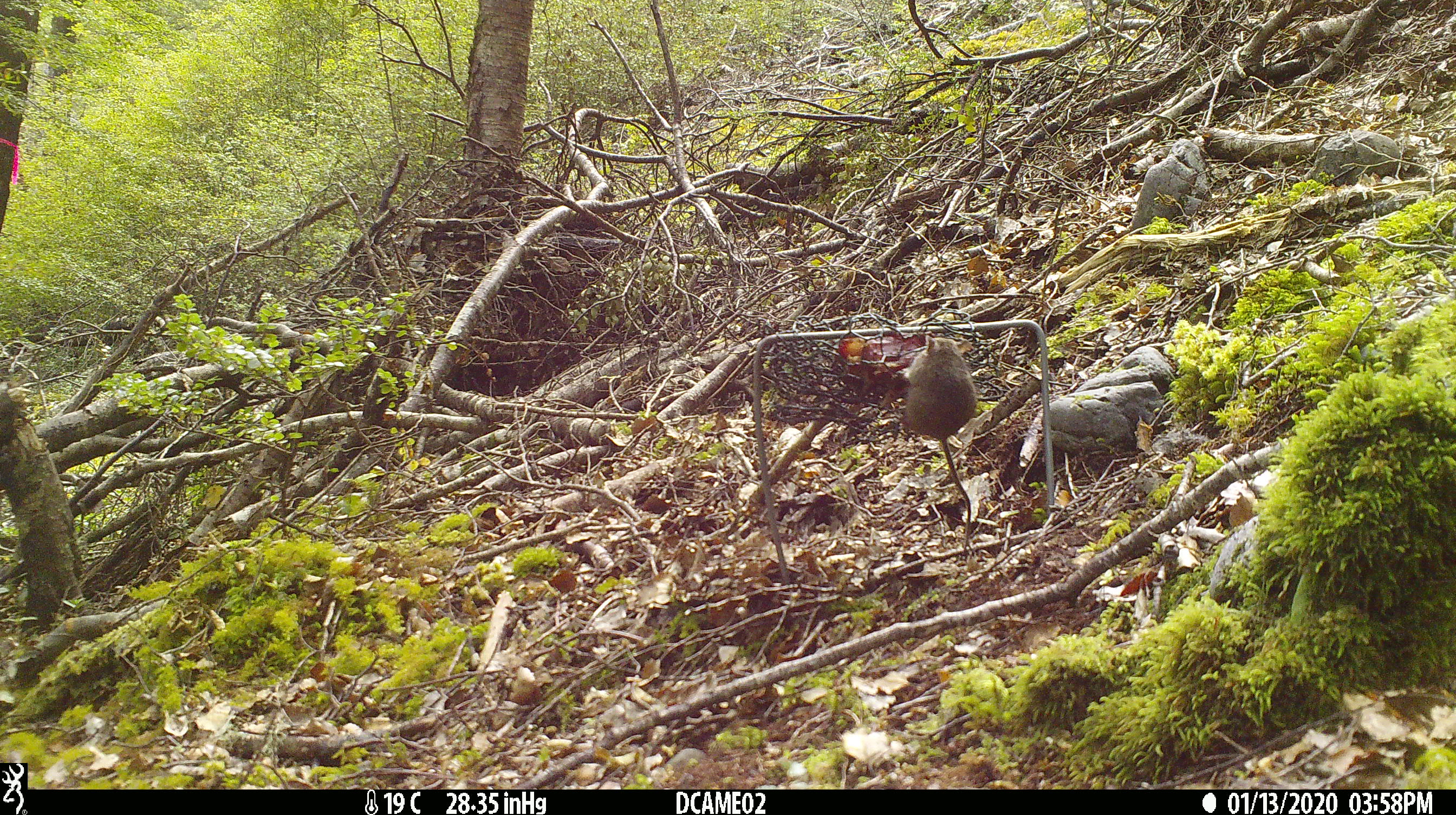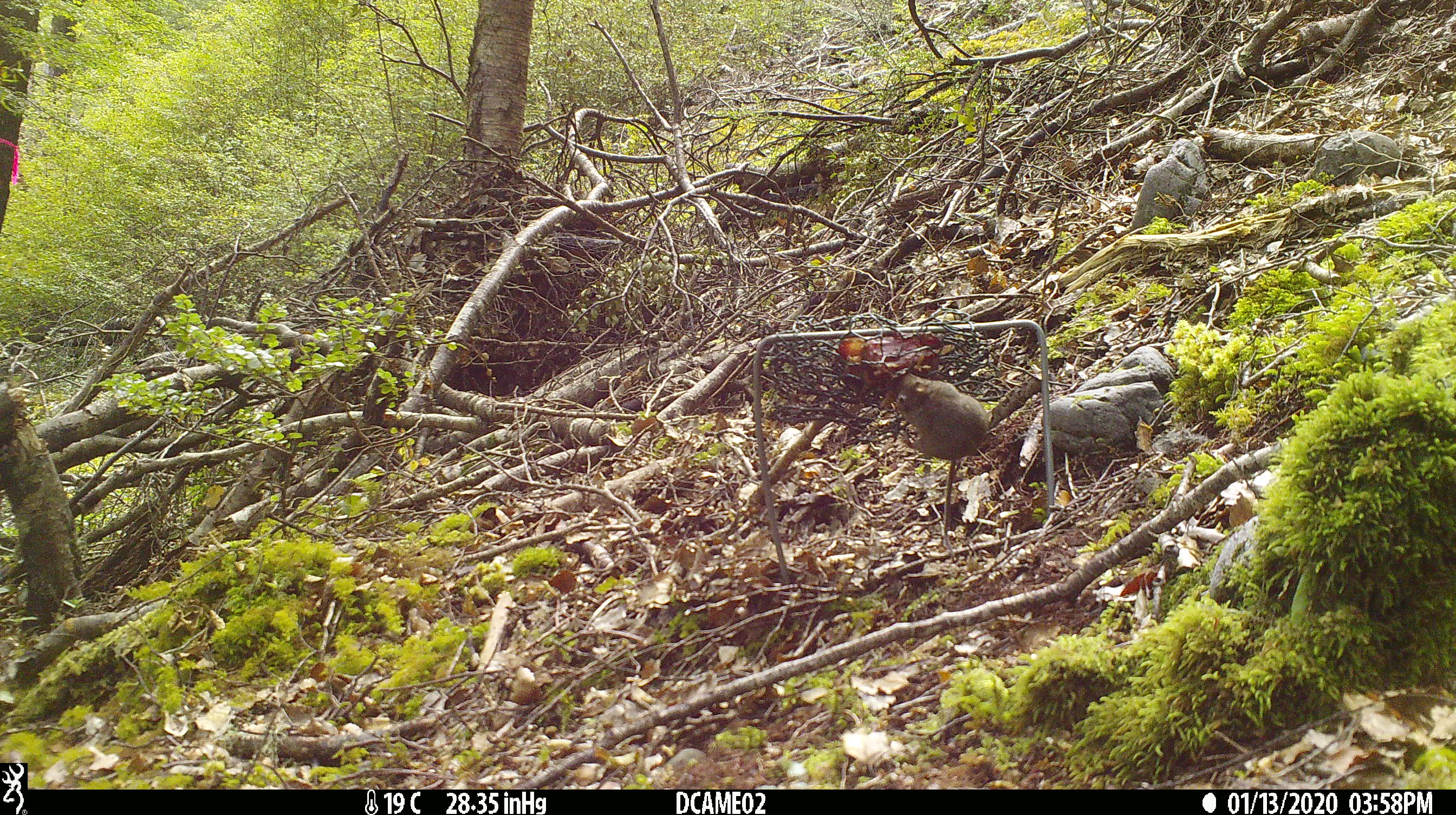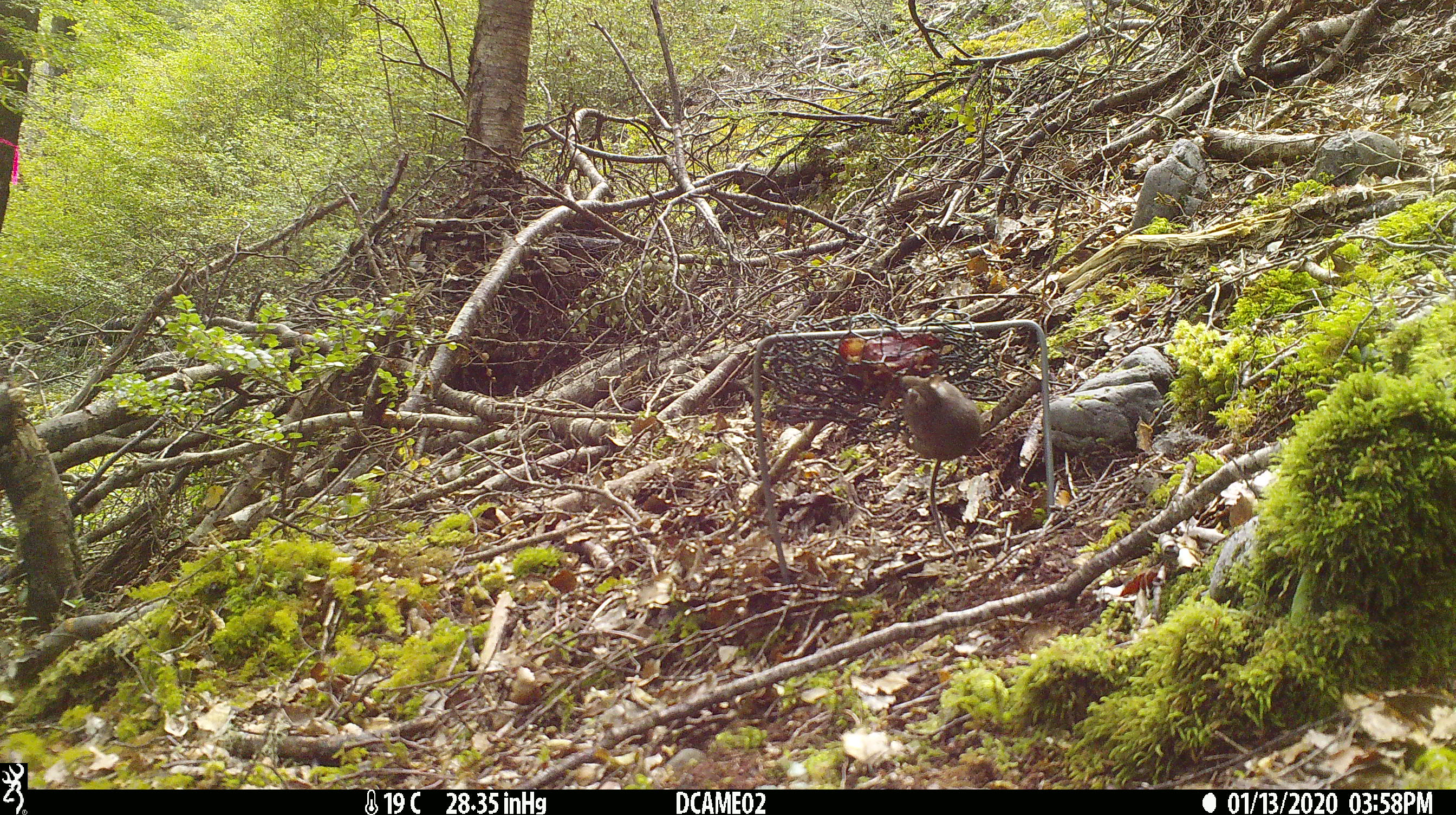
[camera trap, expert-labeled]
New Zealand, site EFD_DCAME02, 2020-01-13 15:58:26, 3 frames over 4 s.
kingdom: Animalia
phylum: Chordata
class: Mammalia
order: Rodentia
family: Muridae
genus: Mus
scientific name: Mus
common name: mouse